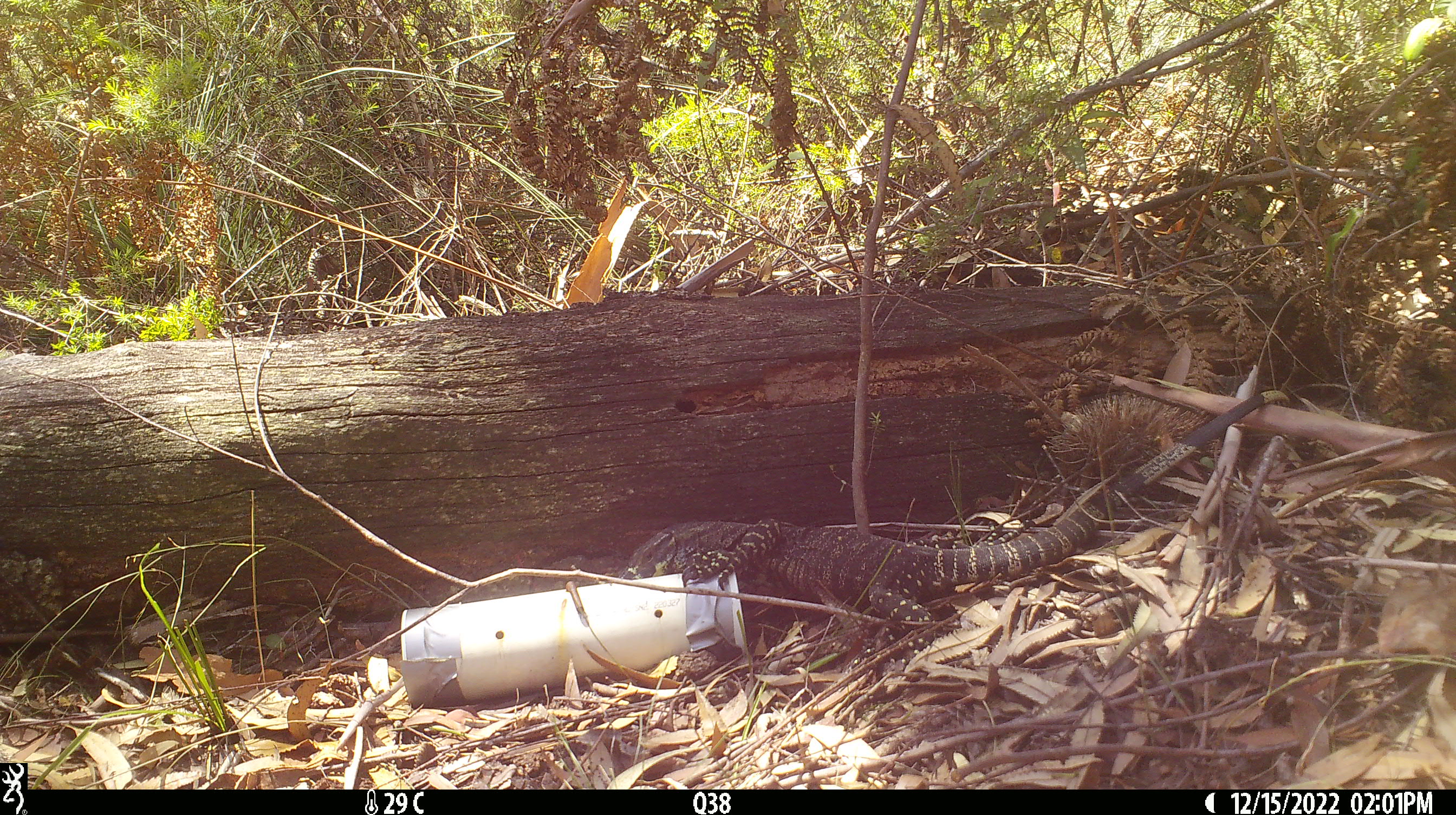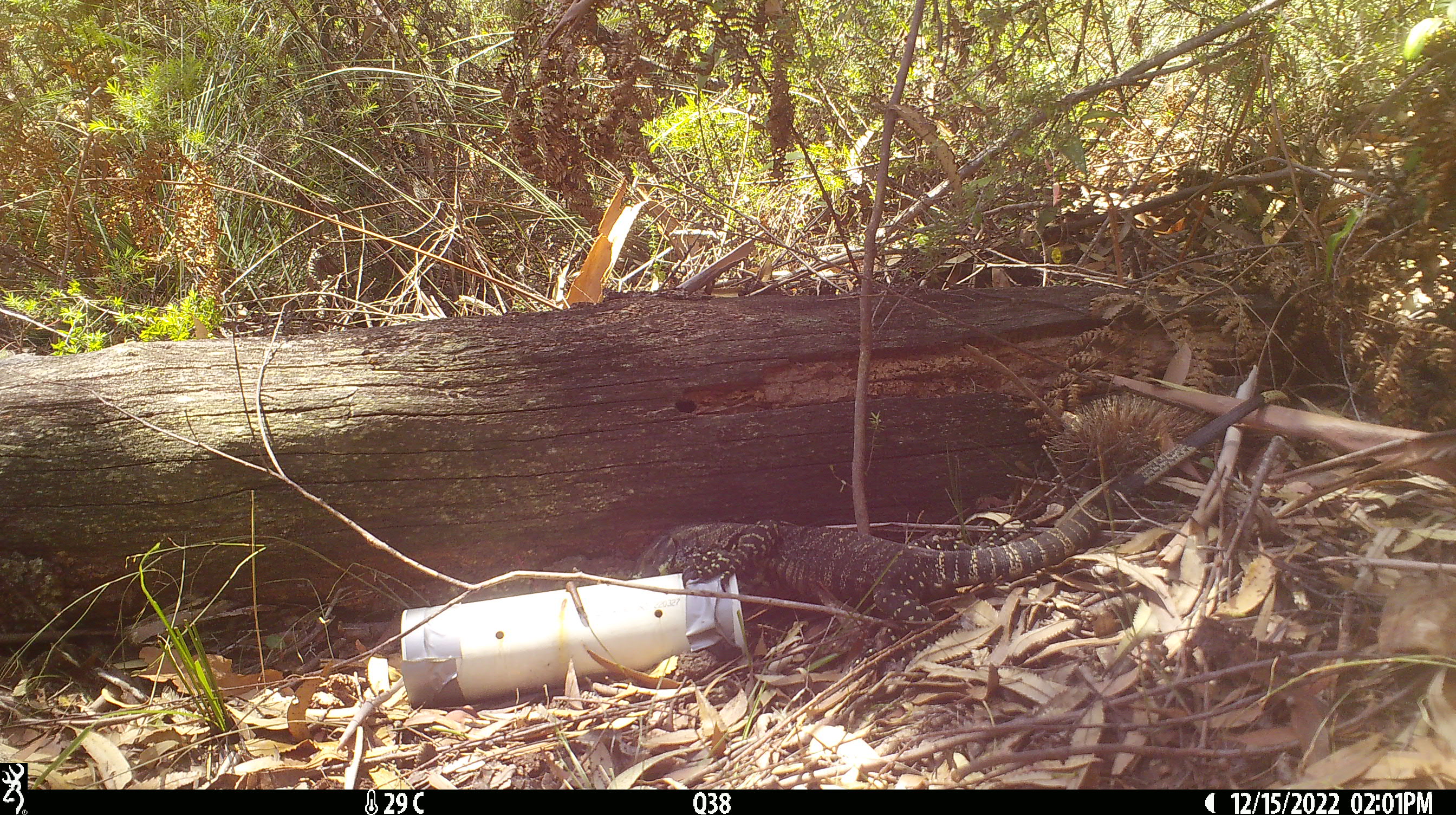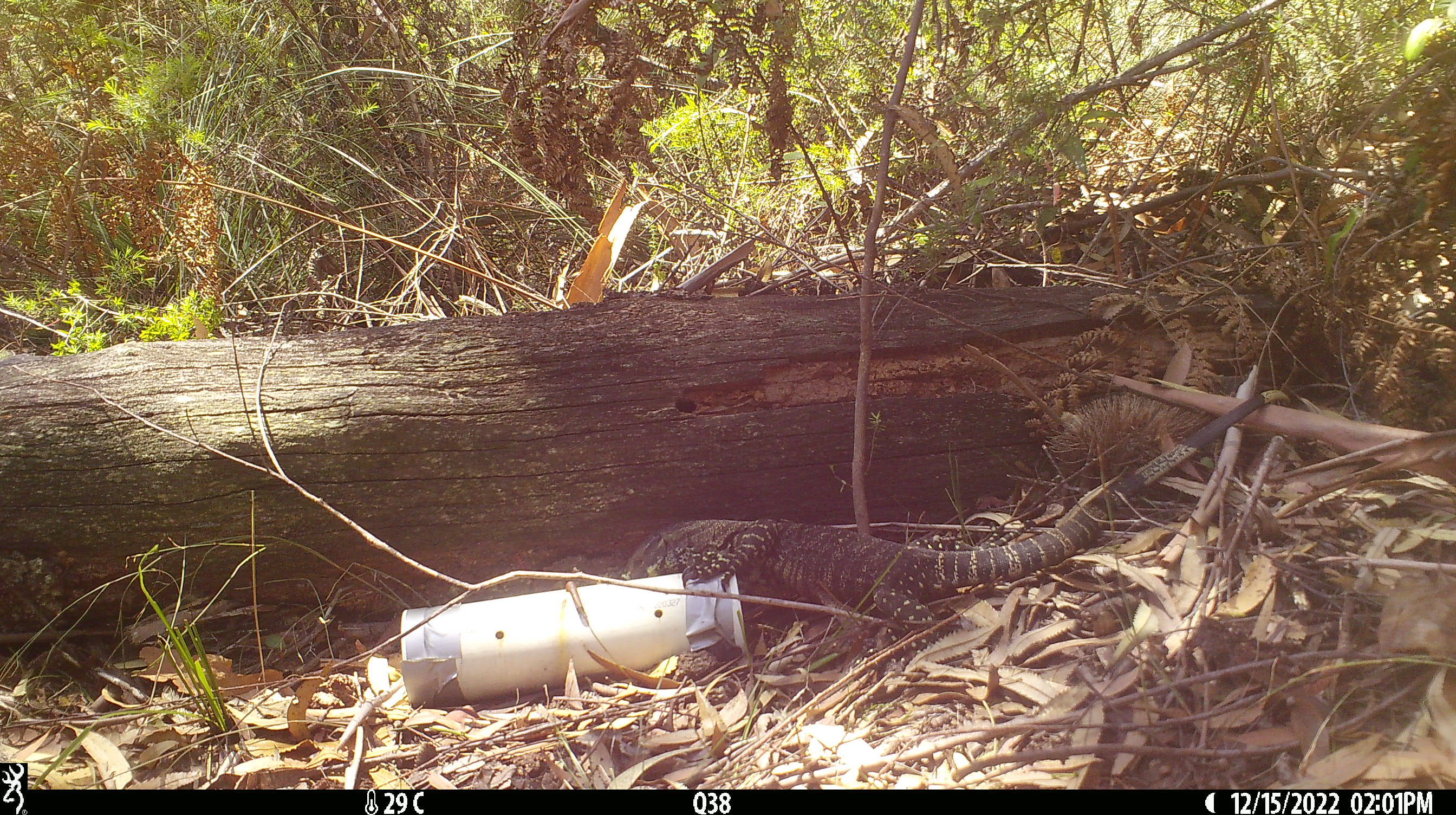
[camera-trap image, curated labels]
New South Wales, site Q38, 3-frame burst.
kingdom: Animalia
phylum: Chordata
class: Reptilia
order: Squamata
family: Varanidae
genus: Varanus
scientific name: Varanus varius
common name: lace monitor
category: goanna